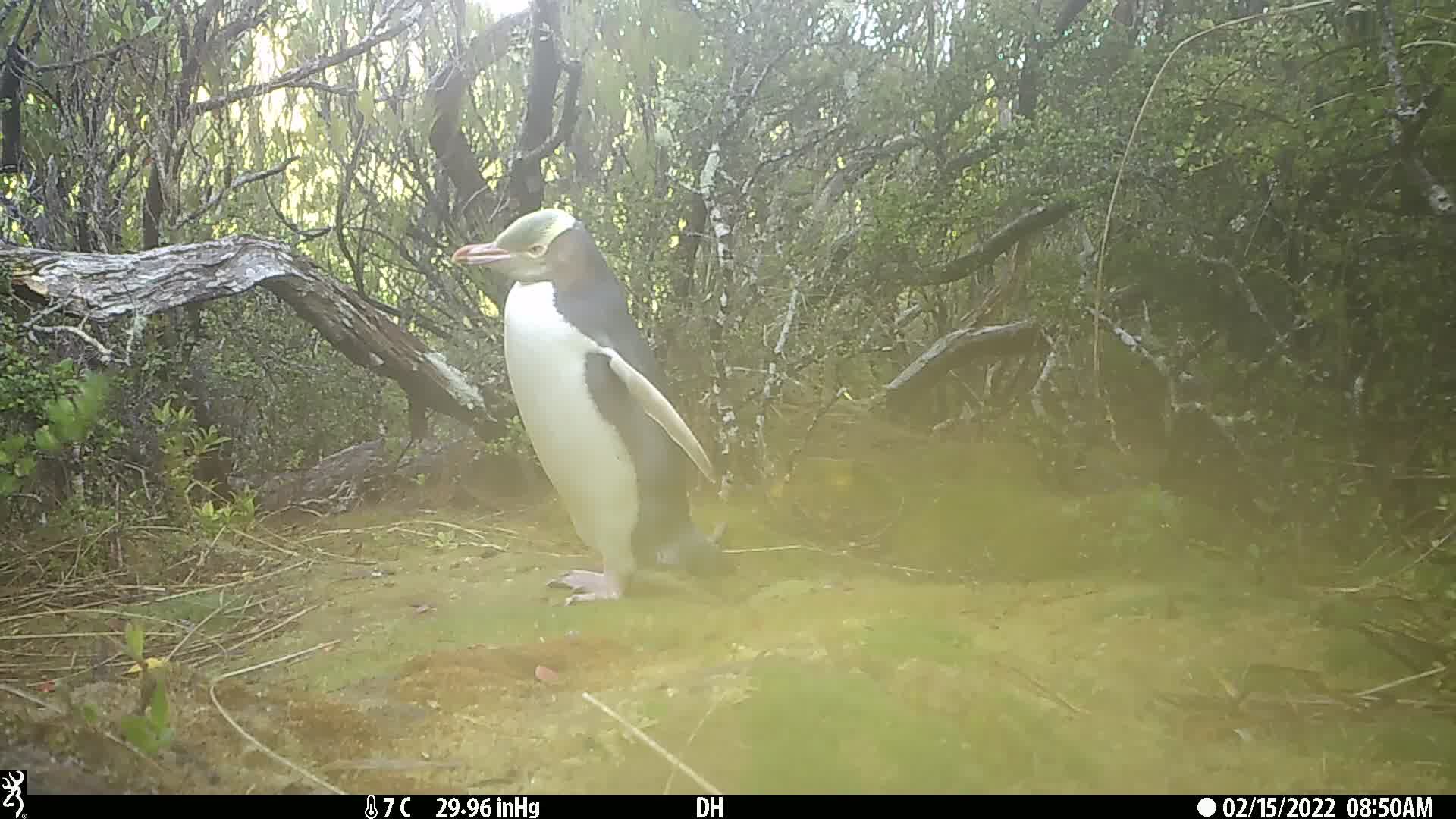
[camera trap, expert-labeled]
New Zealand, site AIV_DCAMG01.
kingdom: Animalia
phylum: Chordata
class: Aves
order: Sphenisciformes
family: Spheniscidae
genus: Megadyptes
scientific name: Megadyptes antipodes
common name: yellow-eyed penguin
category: yellow eyed penguin